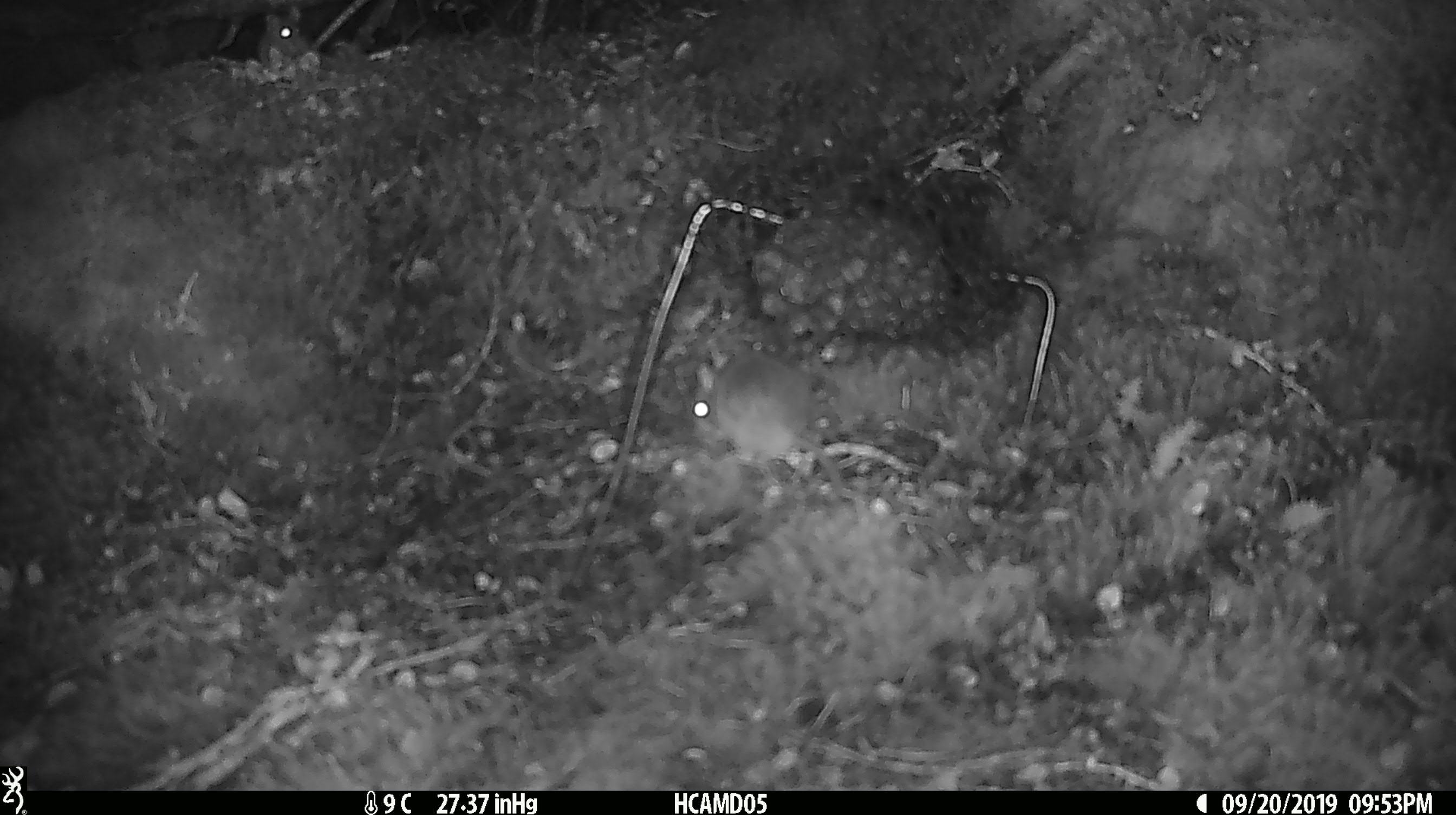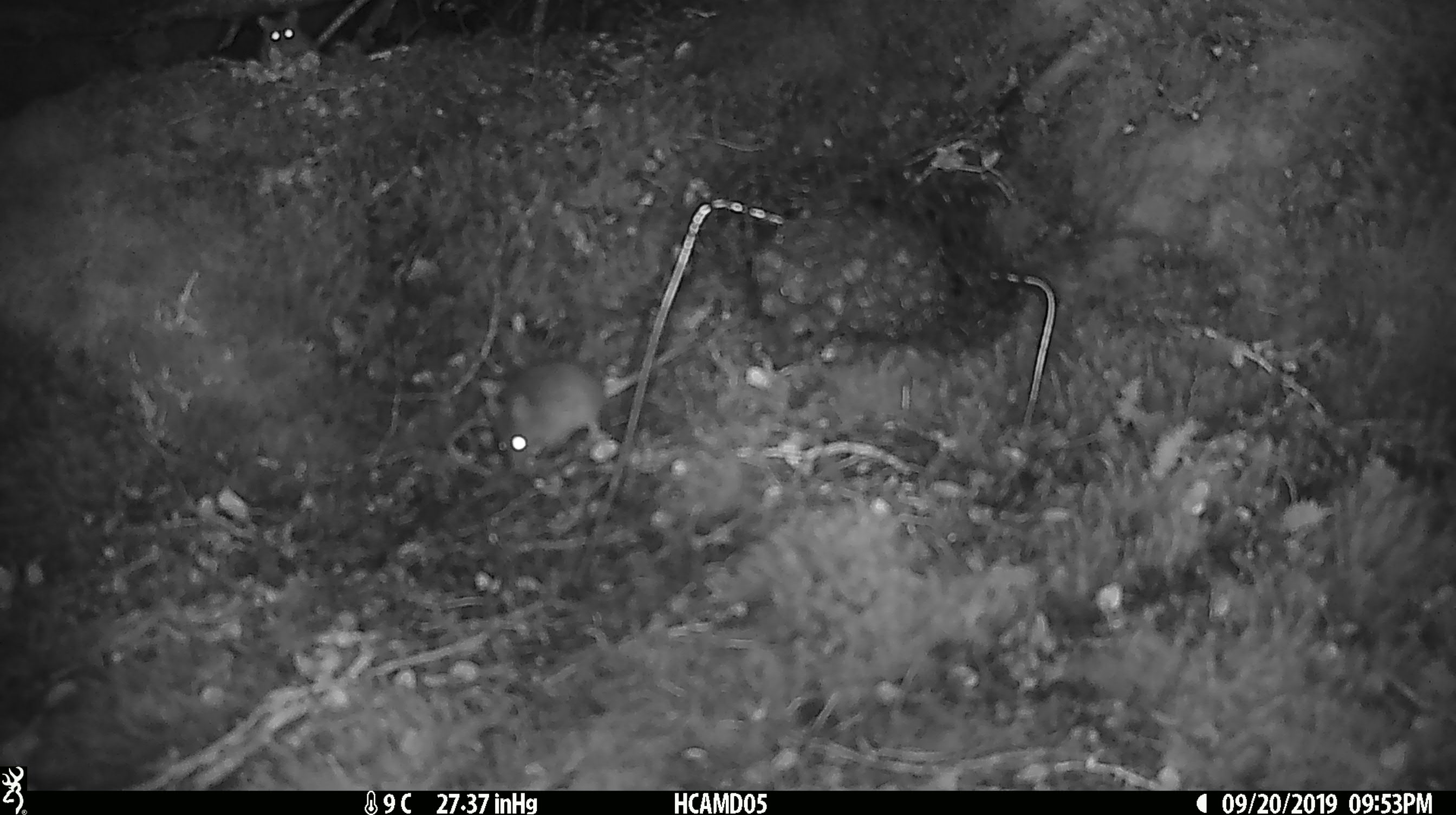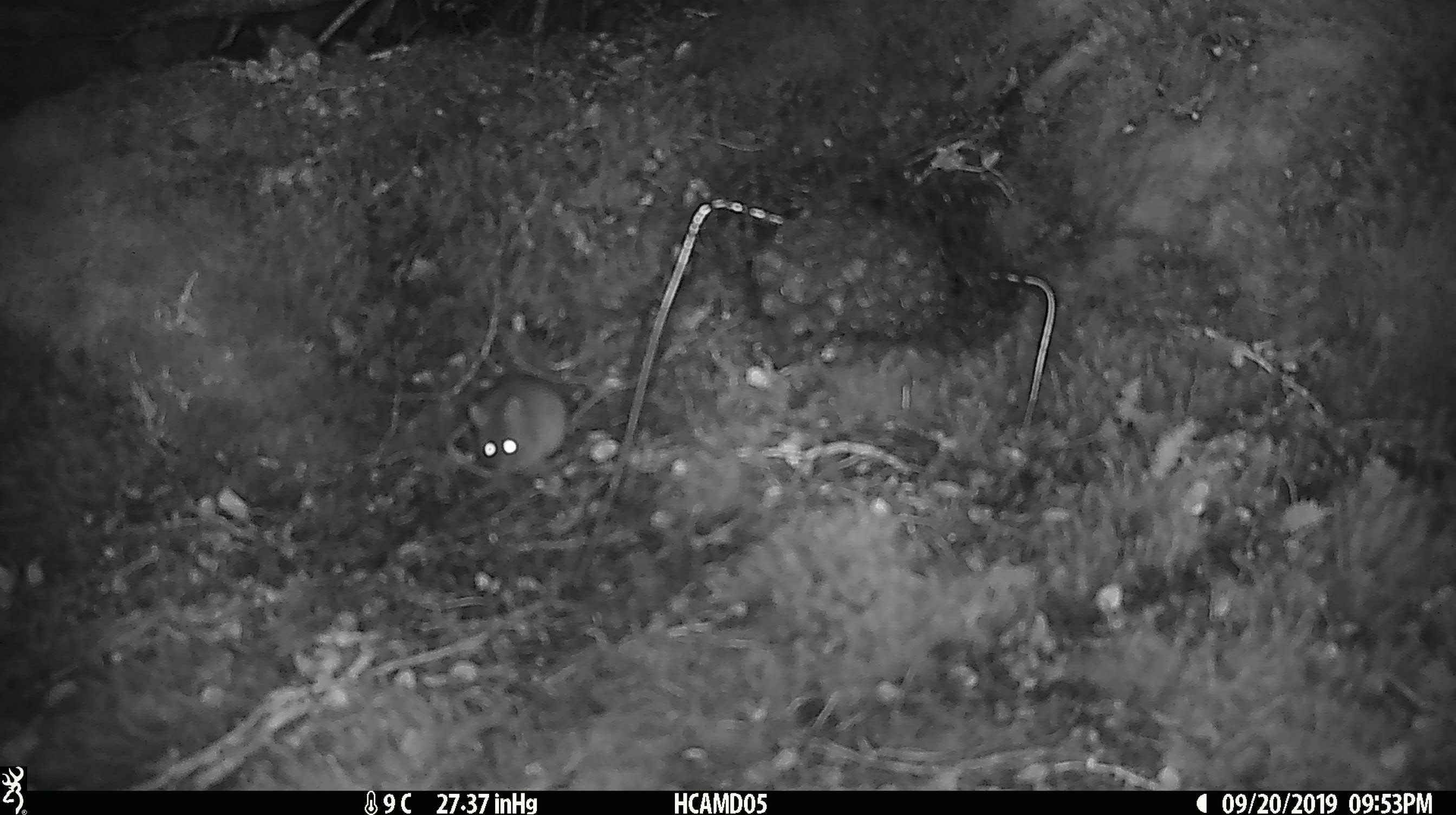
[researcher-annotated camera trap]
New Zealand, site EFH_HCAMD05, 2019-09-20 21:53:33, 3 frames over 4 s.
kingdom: Animalia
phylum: Chordata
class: Mammalia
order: Rodentia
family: Muridae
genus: Mus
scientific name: Mus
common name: mouse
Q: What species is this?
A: Mouse (Mus).